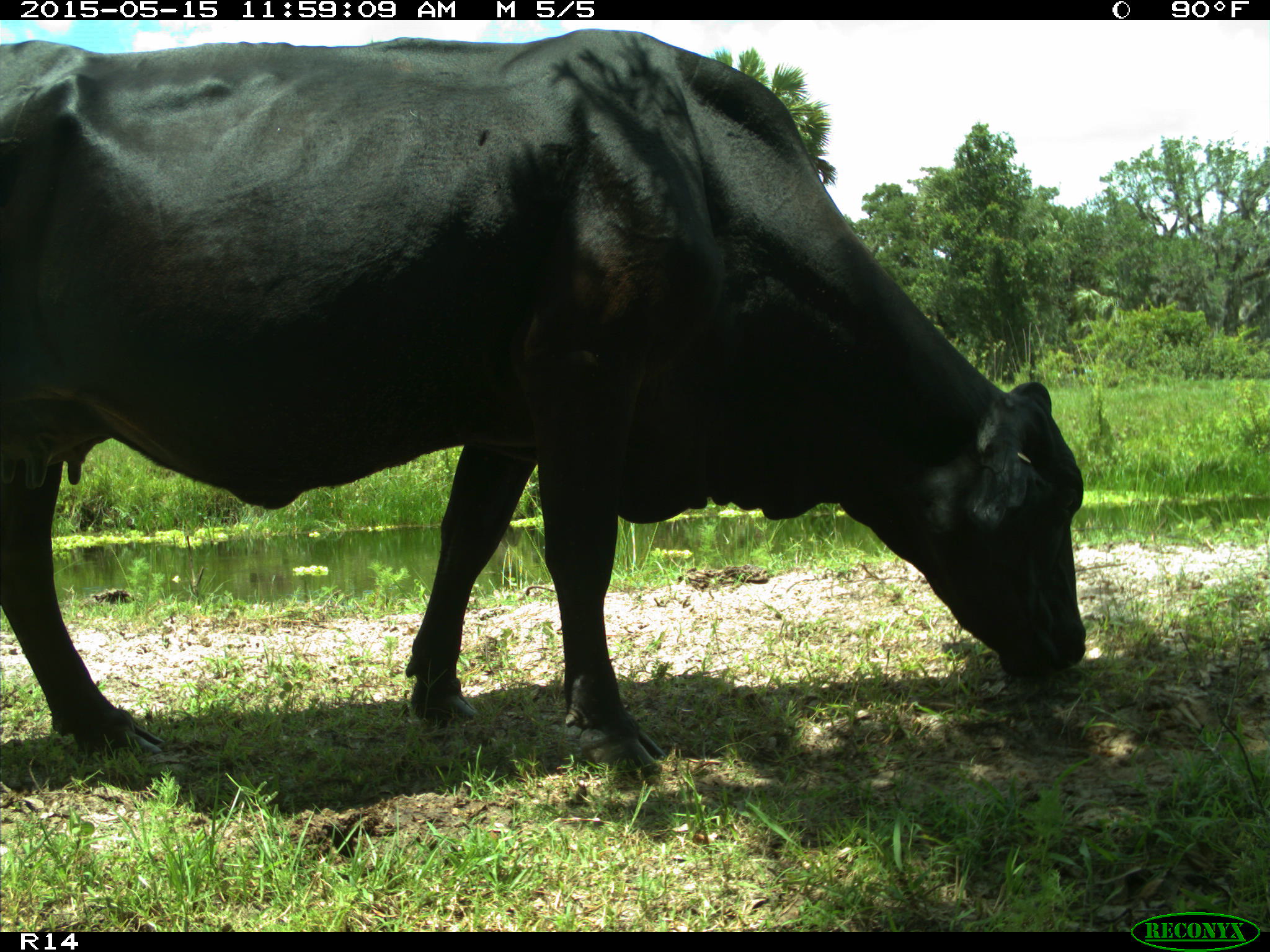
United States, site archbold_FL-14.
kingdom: Animalia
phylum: Chordata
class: Mammalia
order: Artiodactyla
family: Bovidae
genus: Bos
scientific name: Bos taurus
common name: domestic cow